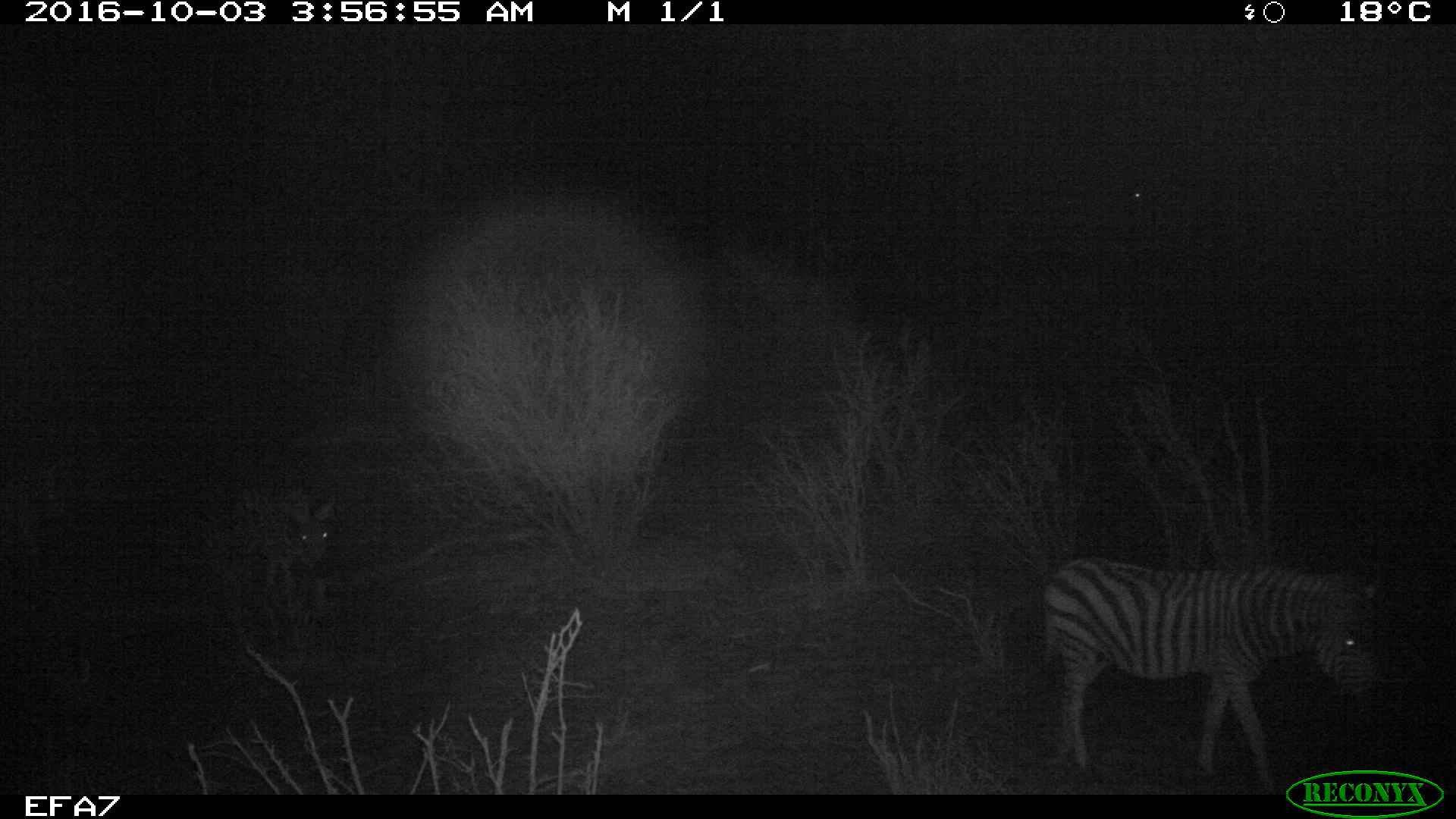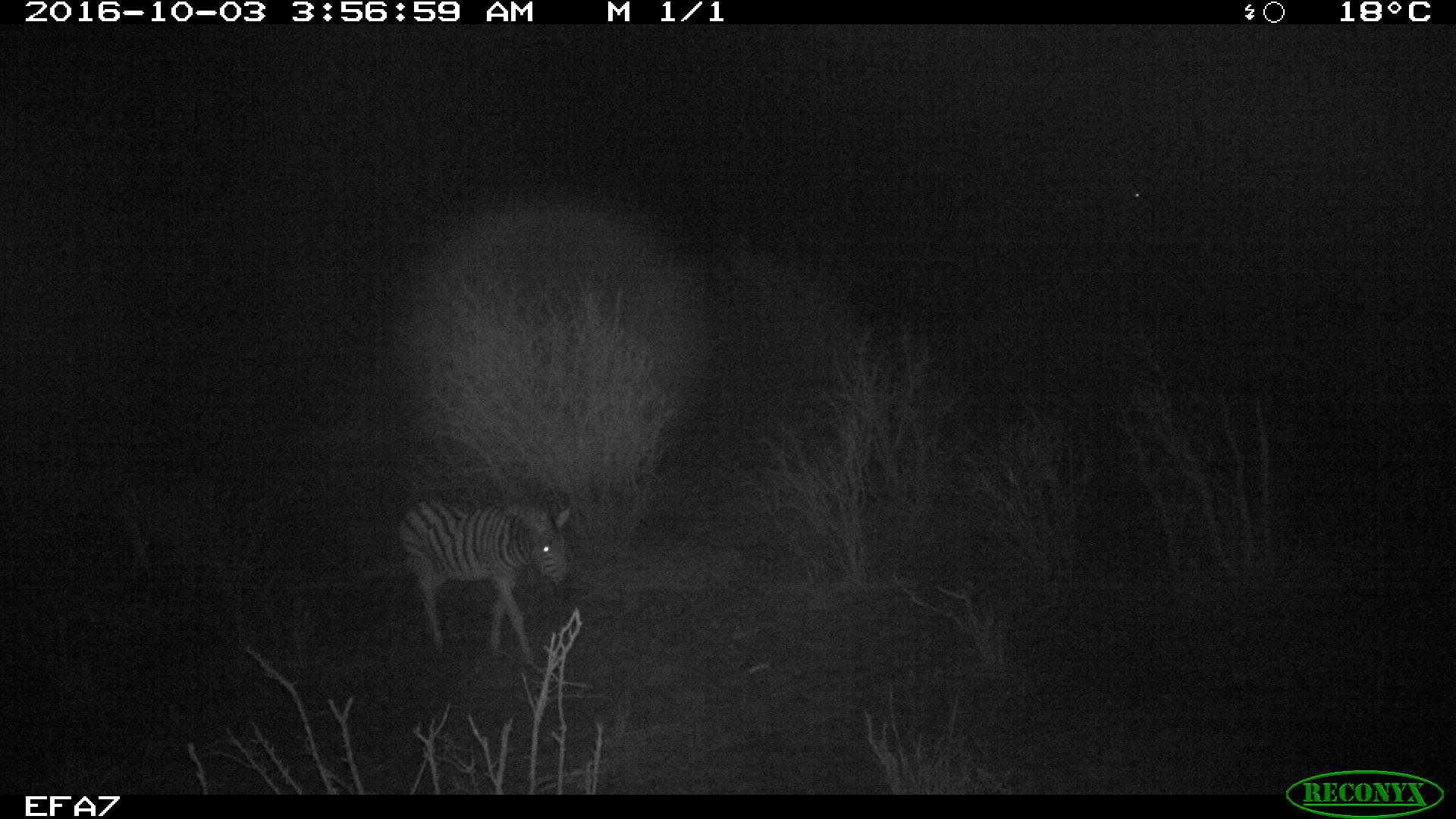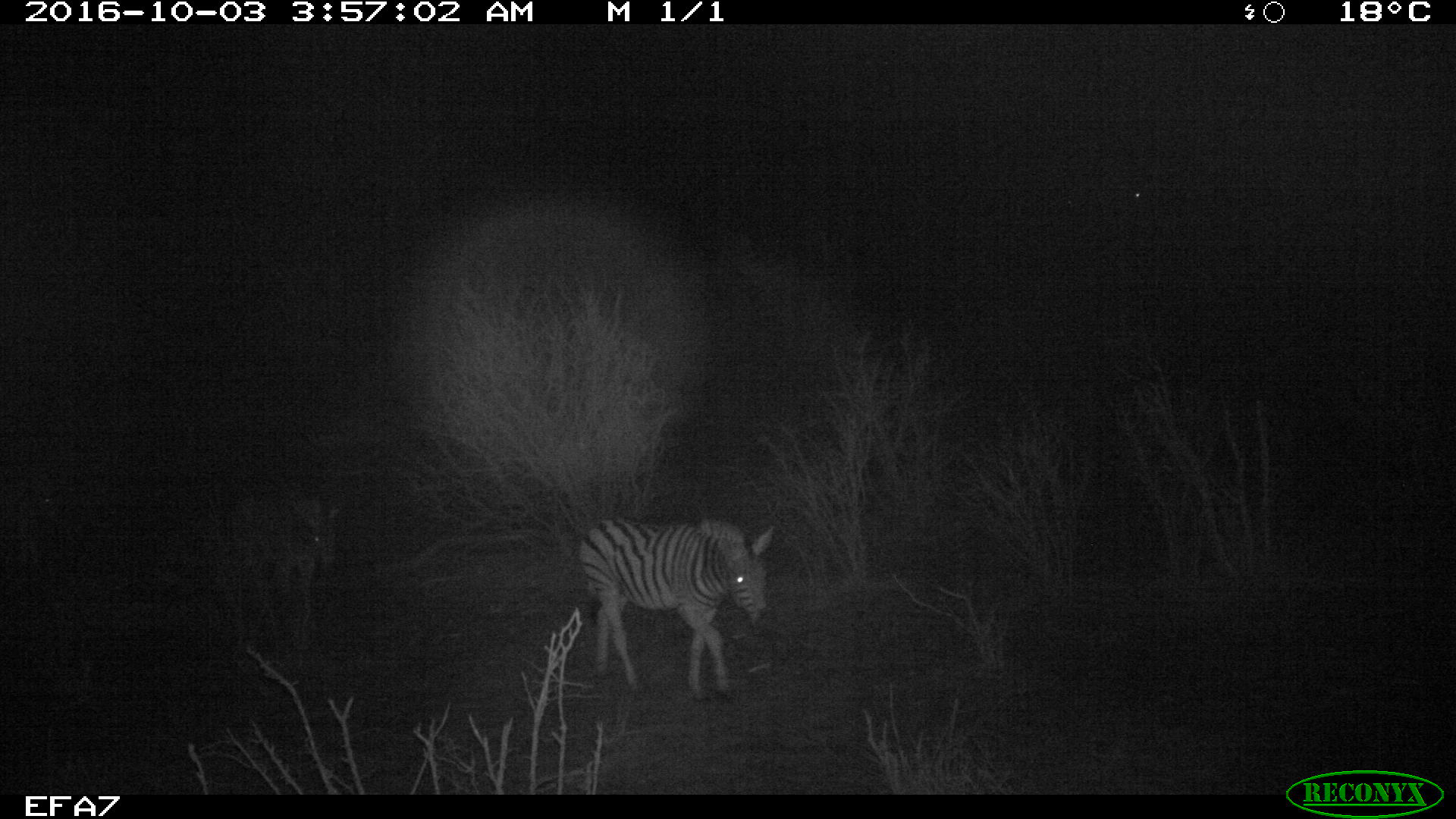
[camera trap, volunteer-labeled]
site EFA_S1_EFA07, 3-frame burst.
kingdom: Animalia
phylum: Chordata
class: Mammalia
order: Perissodactyla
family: Equidae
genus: Equus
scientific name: Equus quagga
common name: plains zebra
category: zebraplains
Zebraplains (plains zebra) (Equus quagga), count 3. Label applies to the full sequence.